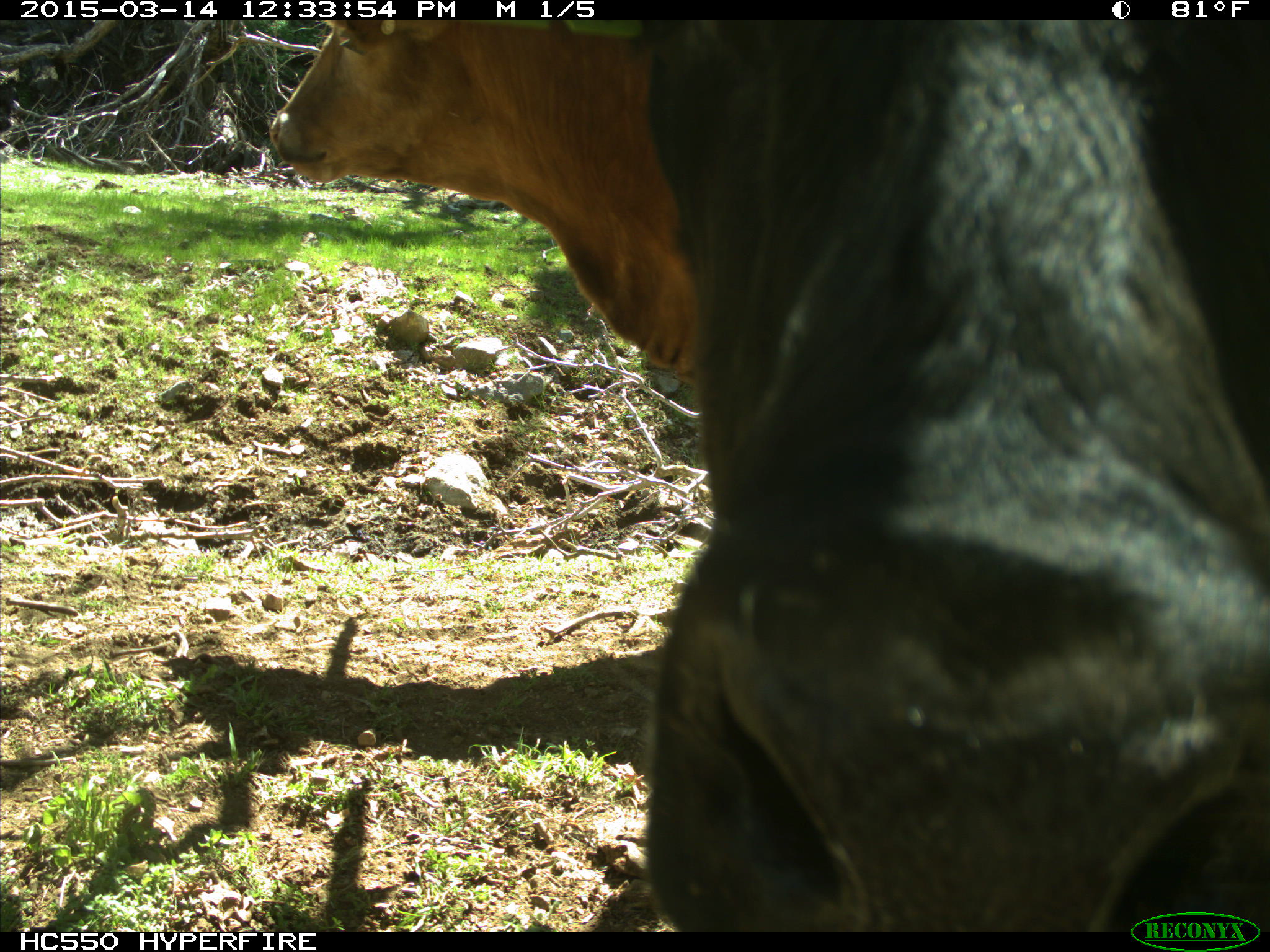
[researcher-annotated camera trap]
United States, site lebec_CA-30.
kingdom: Animalia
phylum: Chordata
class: Mammalia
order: Artiodactyla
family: Bovidae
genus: Bos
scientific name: Bos taurus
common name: domestic cow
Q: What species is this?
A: Bos taurus (domestic cow).